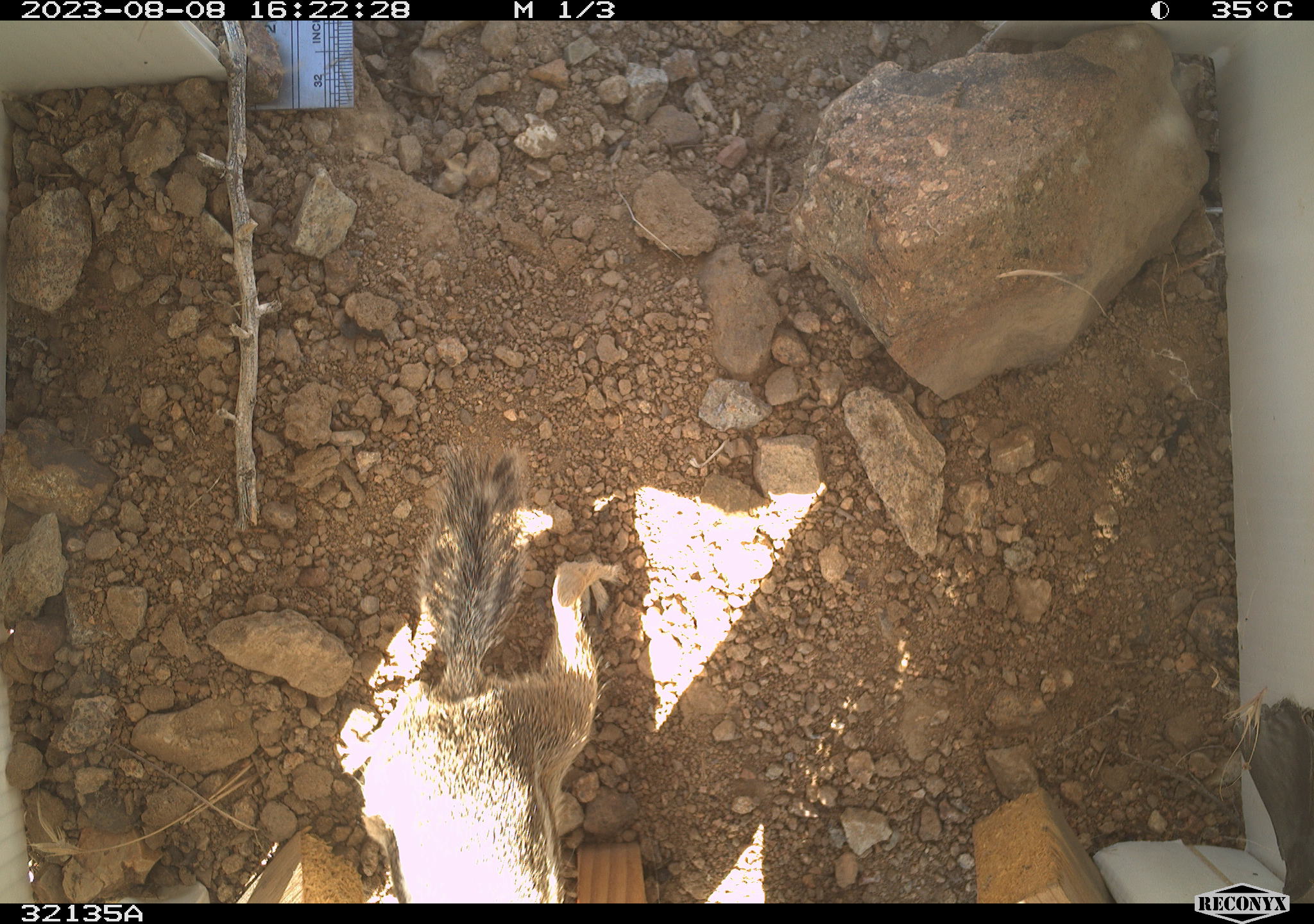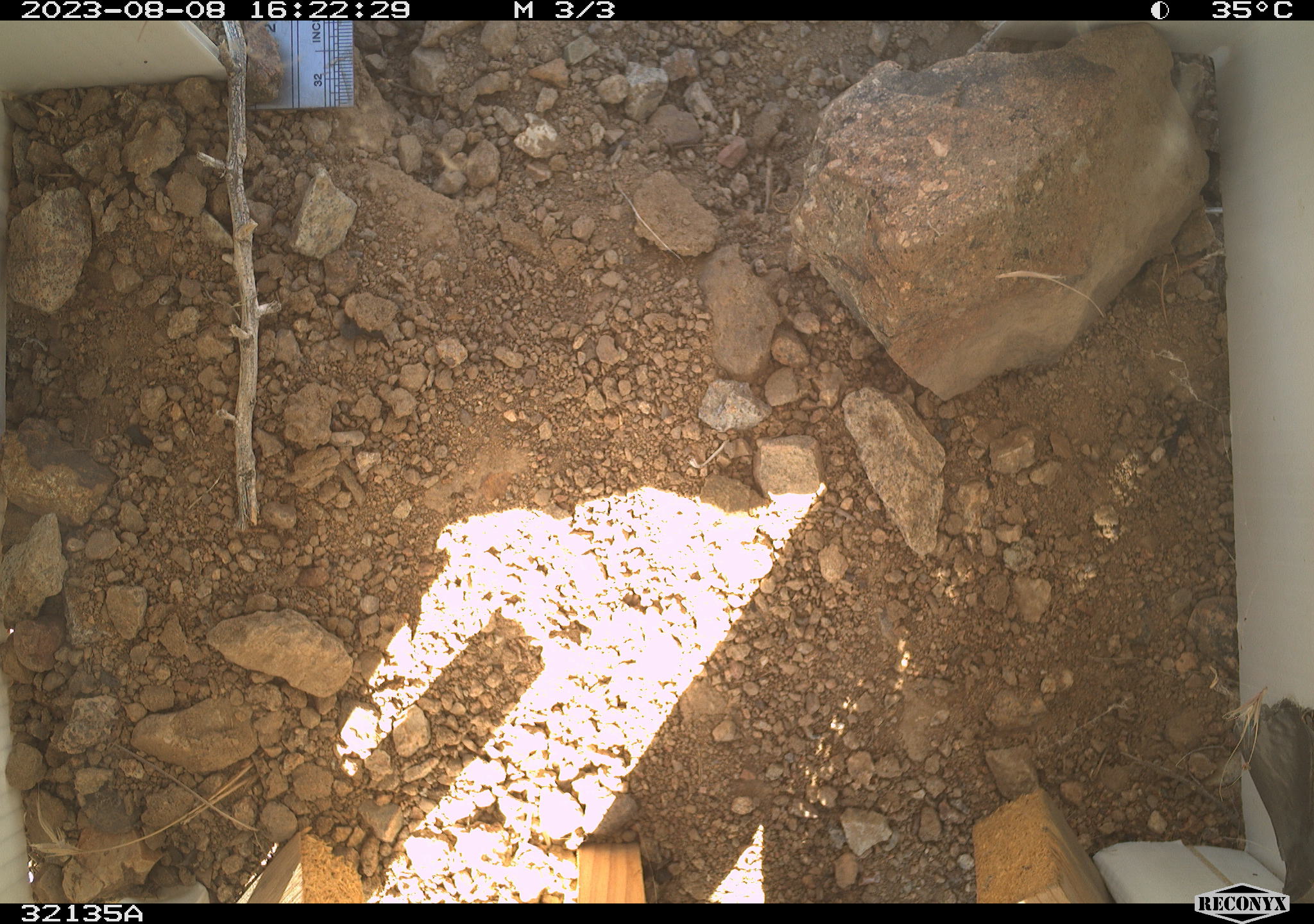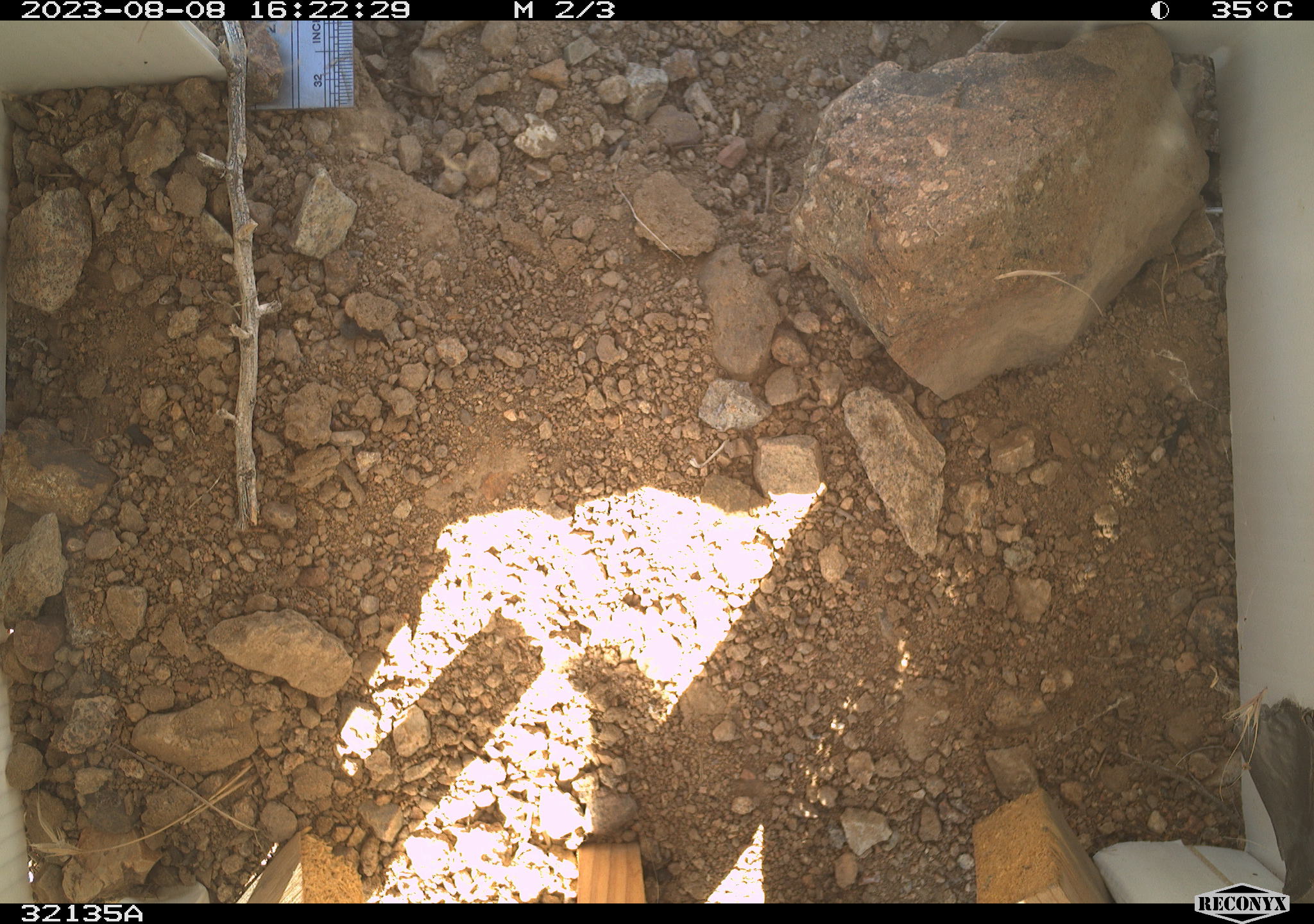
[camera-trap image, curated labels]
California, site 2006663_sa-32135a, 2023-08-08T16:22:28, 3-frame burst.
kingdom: Animalia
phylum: Chordata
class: Mammalia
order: Rodentia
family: Sciuridae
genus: Ammospermophilus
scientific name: Ammospermophilus leucurus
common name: white-tailed antelope squirrel